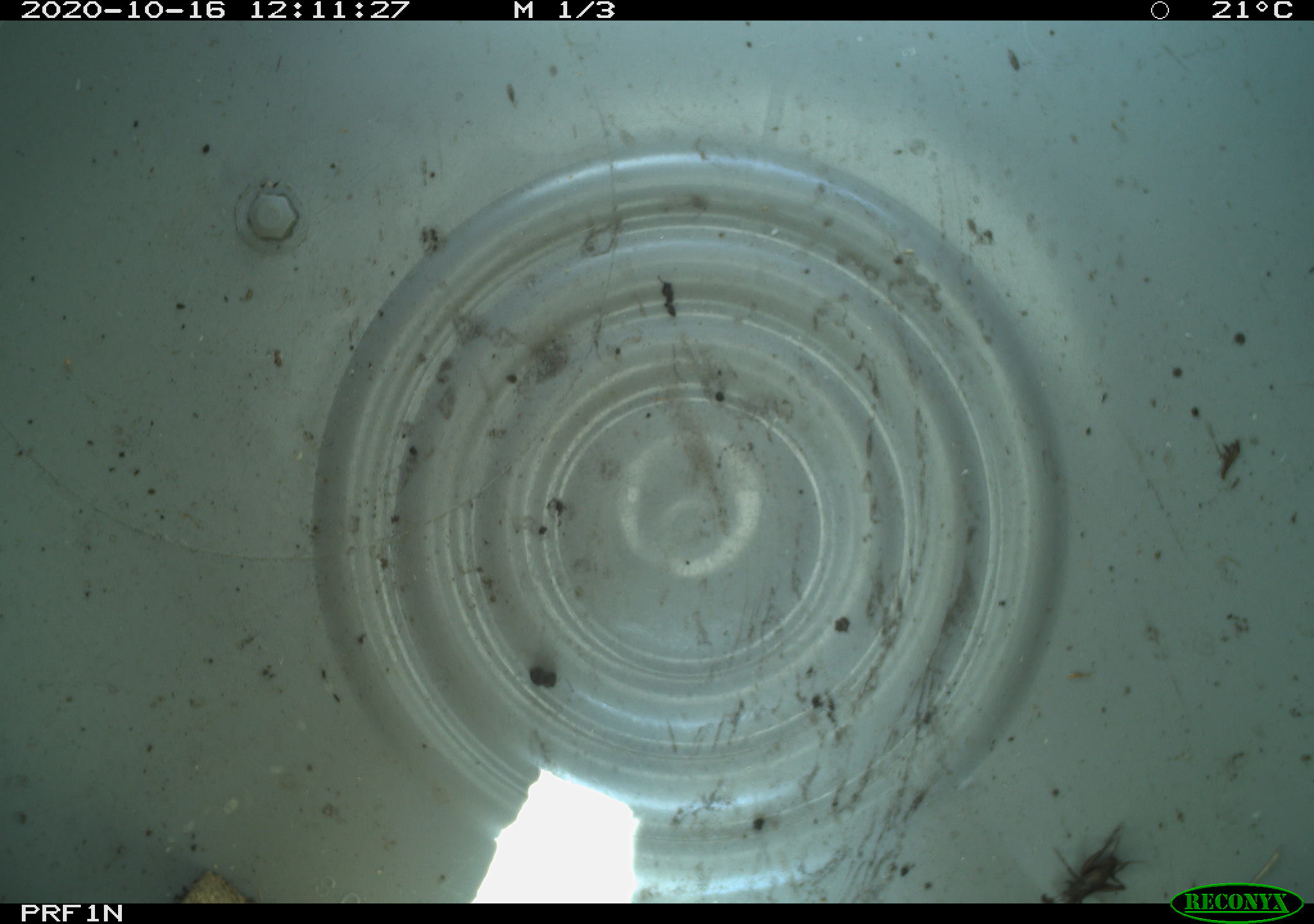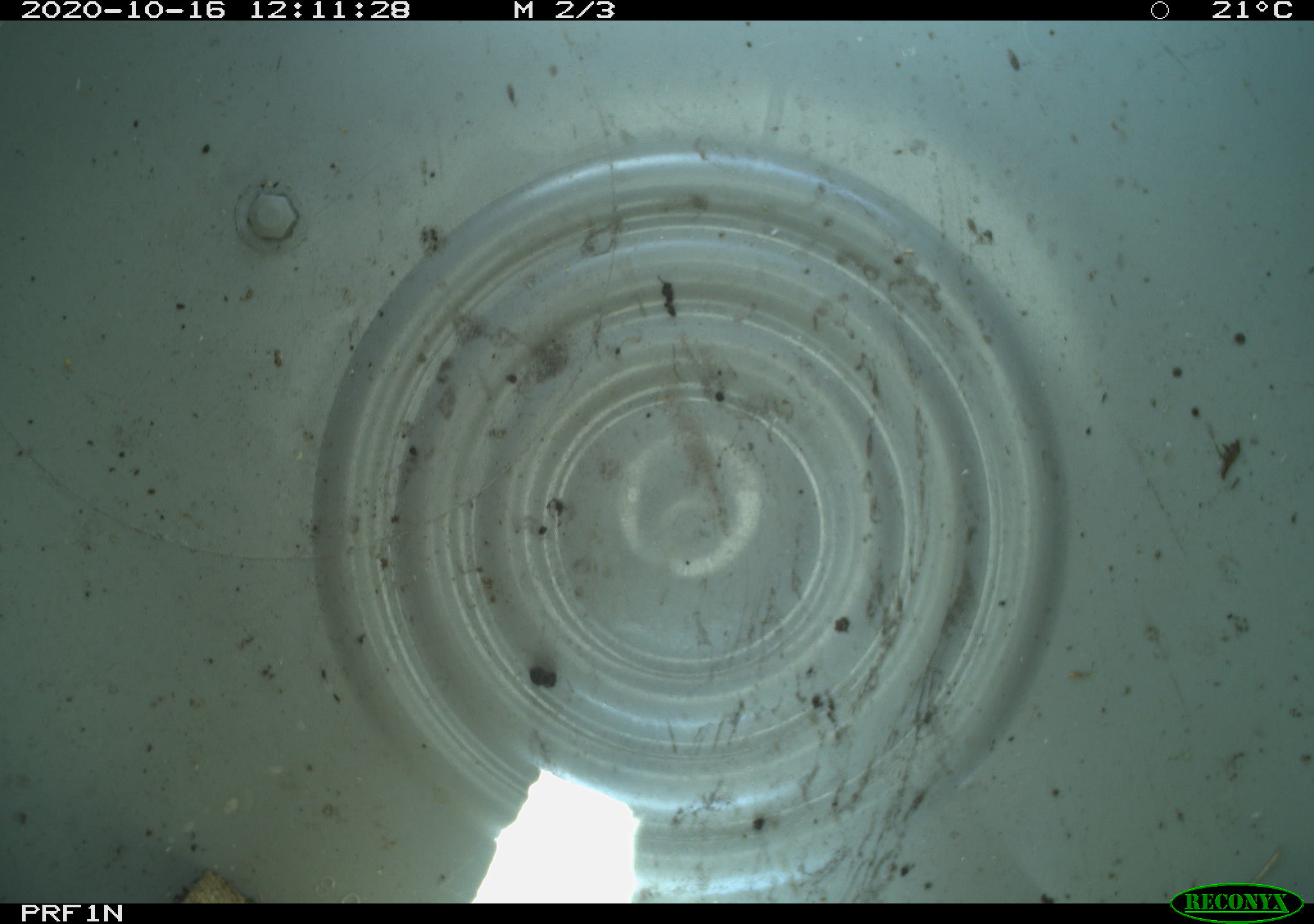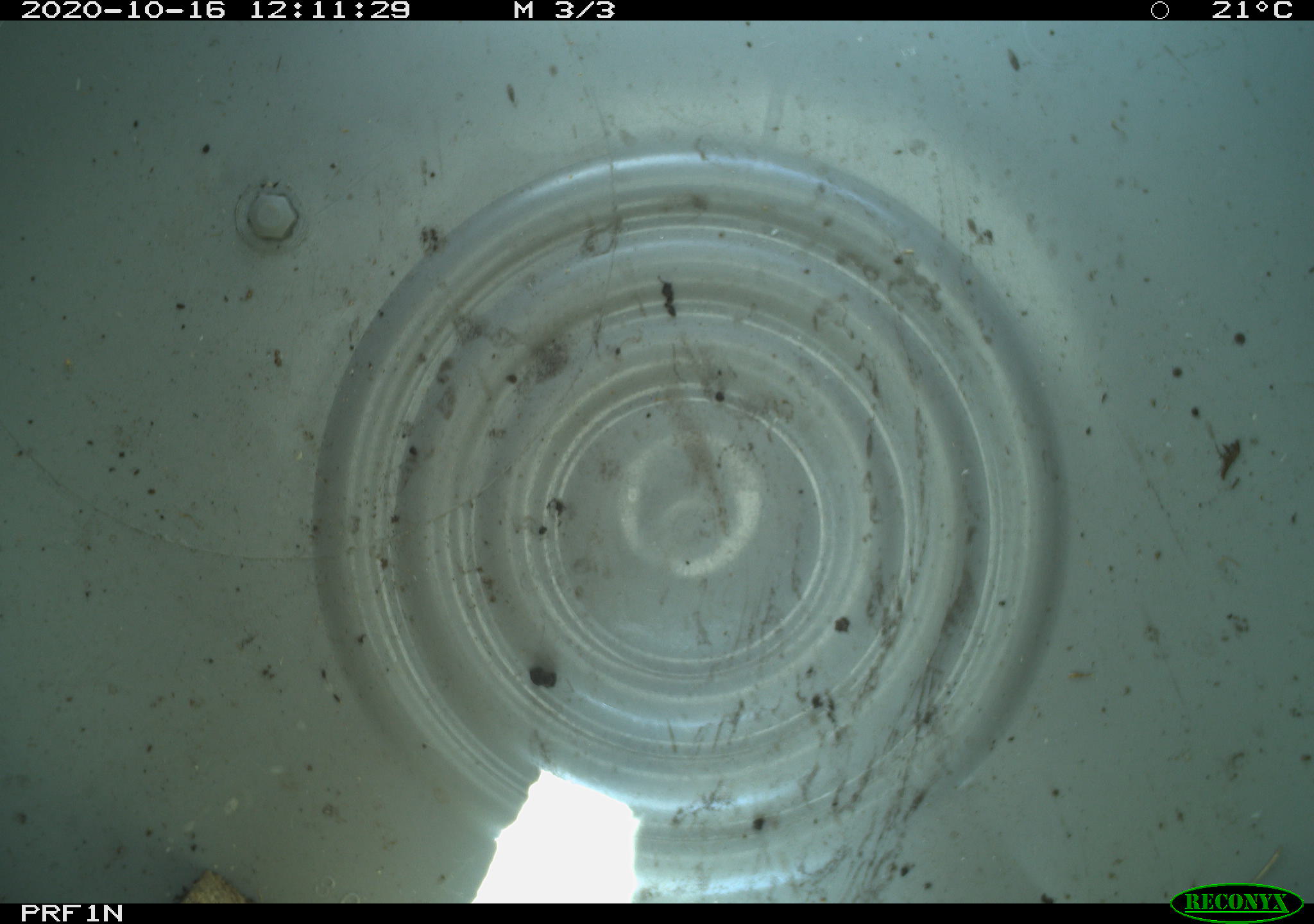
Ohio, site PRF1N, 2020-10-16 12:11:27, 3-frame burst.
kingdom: Animalia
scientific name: Animalia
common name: animal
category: invertebrate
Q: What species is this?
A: Invertebrate (animal) (Animalia).